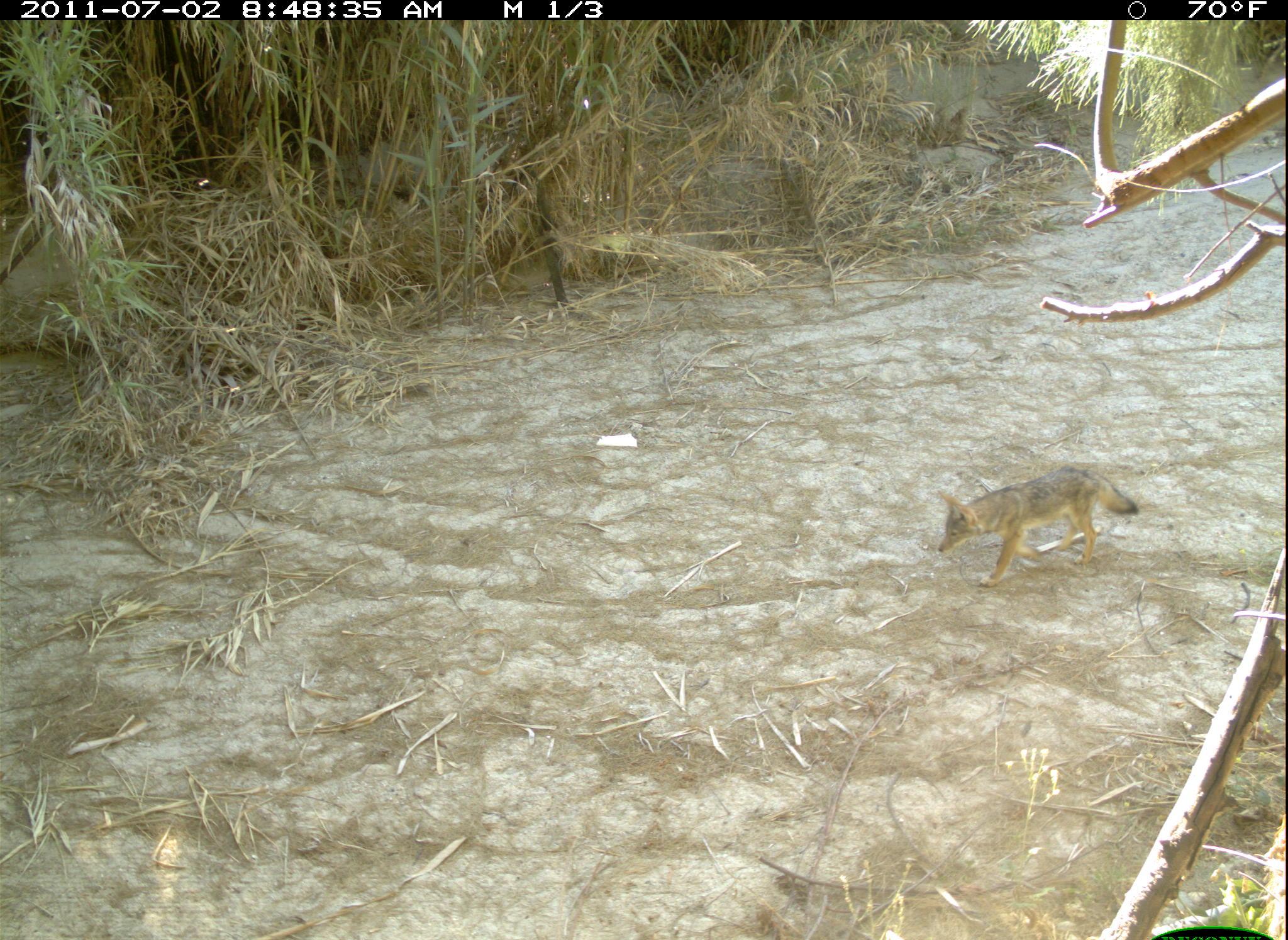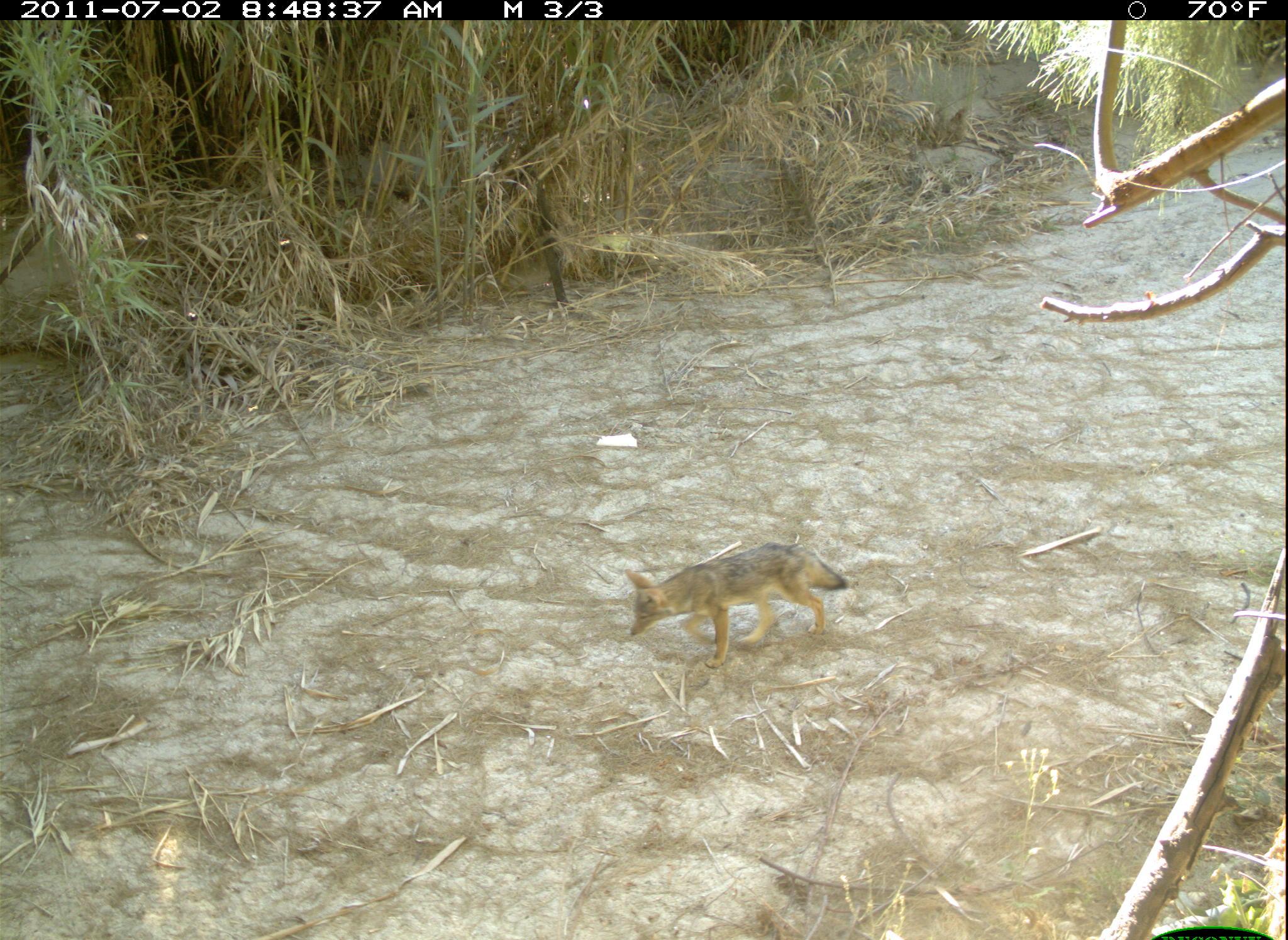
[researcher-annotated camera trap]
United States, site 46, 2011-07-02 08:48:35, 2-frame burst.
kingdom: Animalia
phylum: Chordata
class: Mammalia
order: Carnivora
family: Canidae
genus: Canis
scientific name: Canis latrans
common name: coyote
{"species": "coyote (Canis latrans)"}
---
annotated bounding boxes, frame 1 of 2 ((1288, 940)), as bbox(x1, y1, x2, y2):
coyote: bbox(916, 456, 1143, 588)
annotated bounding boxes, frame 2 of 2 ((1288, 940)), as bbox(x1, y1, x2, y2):
coyote: bbox(620, 535, 844, 672)